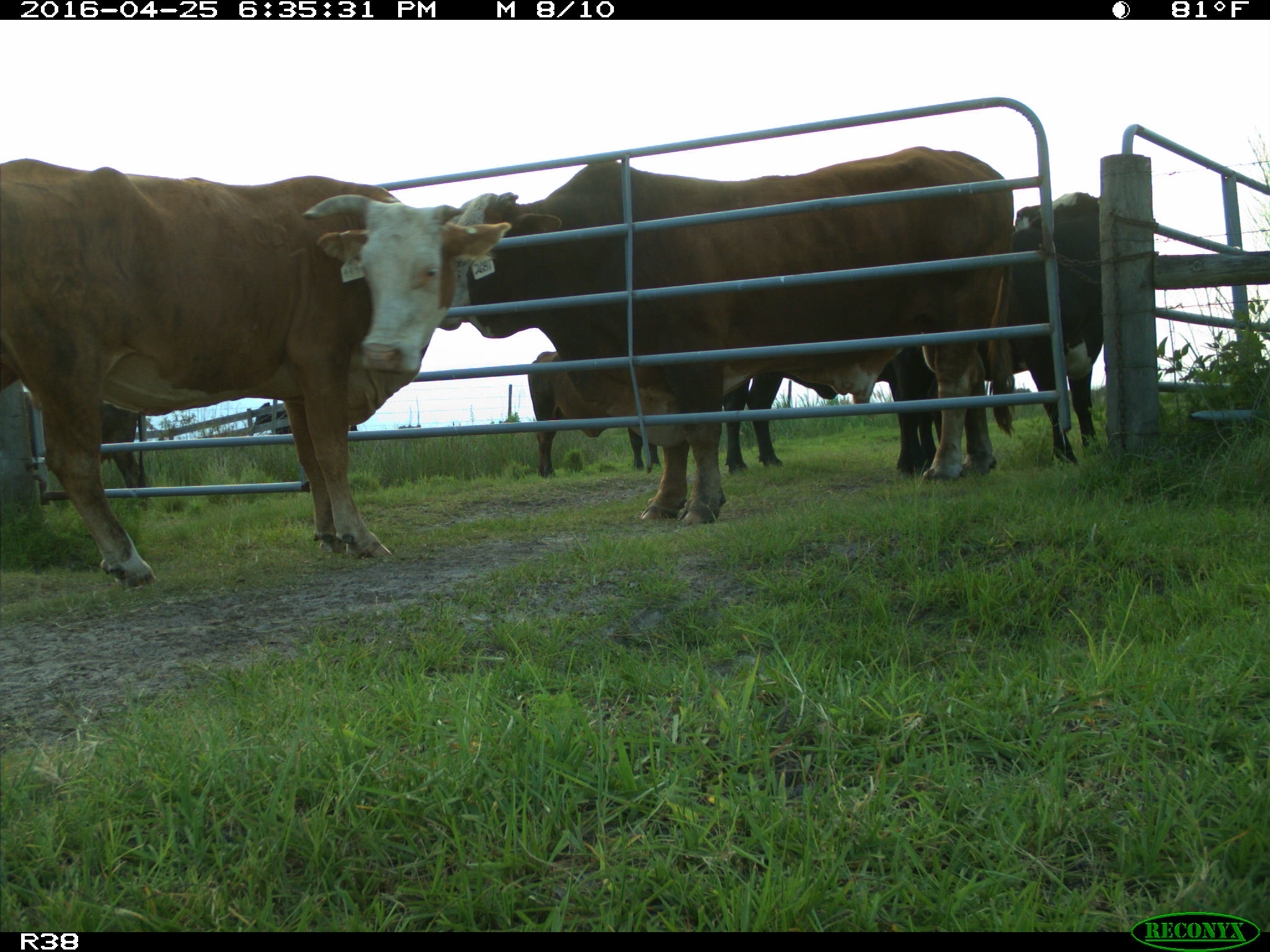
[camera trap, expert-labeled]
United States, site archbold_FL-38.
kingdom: Animalia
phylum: Chordata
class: Mammalia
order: Artiodactyla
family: Bovidae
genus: Bos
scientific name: Bos taurus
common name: domestic cow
Bos taurus (domestic cow).